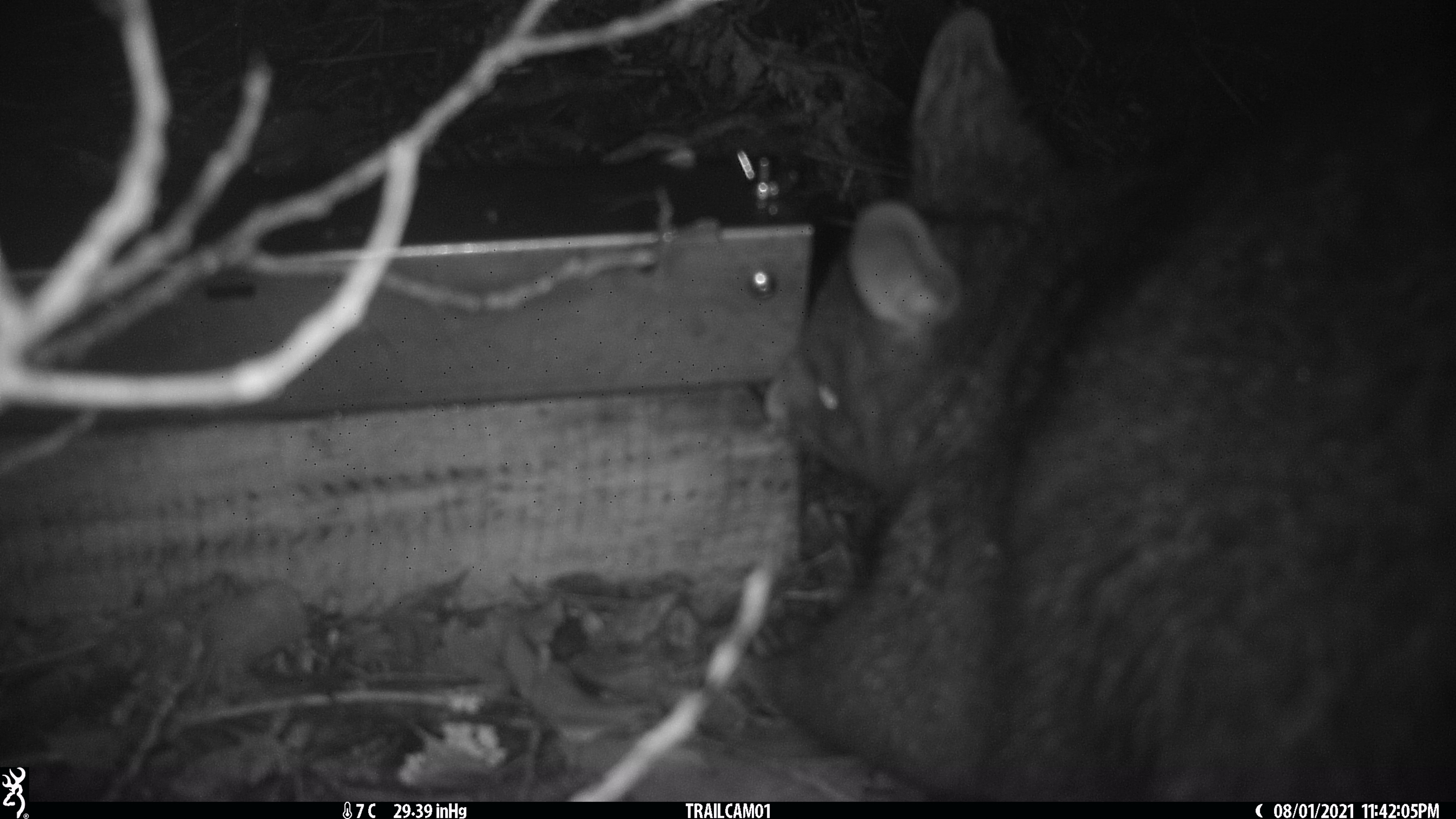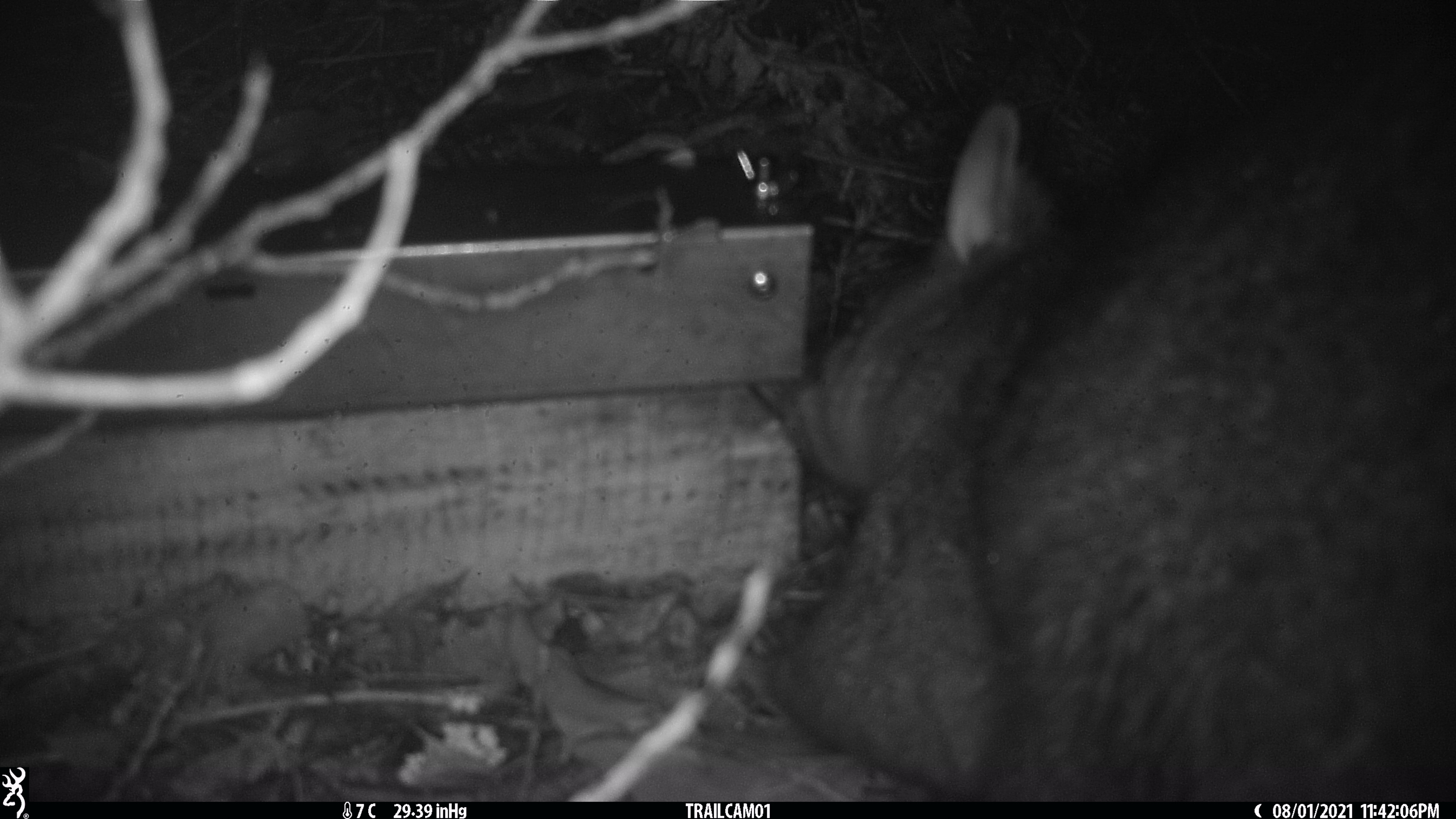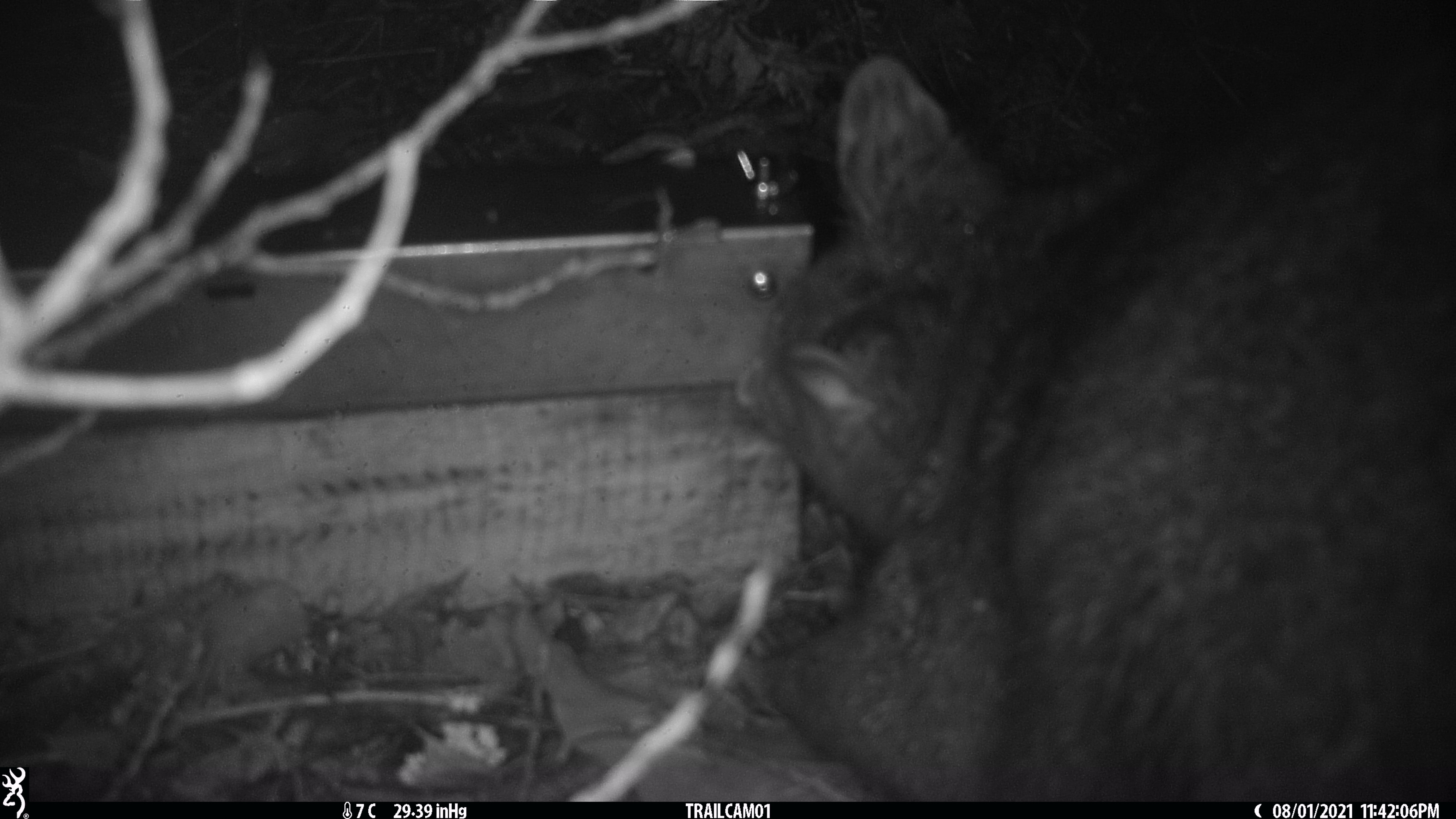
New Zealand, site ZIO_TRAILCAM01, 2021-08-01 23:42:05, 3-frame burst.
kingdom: Animalia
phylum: Chordata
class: Mammalia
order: Diprotodontia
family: Phalangeridae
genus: Trichosurus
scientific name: Trichosurus vulpecula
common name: common brushtail possum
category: possum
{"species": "possum (common brushtail possum) (Trichosurus vulpecula)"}